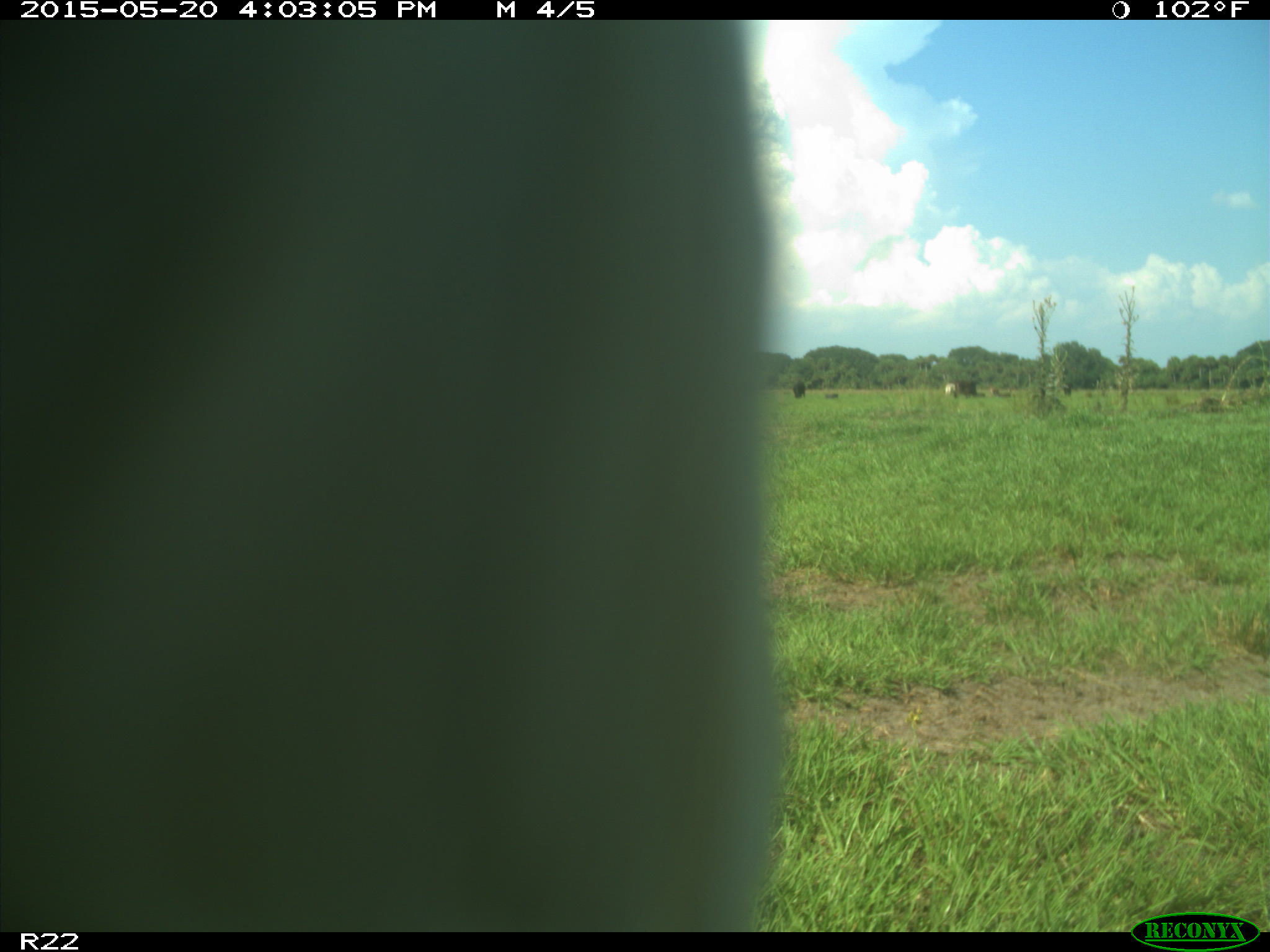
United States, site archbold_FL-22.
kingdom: Animalia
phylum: Chordata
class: Mammalia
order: Artiodactyla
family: Bovidae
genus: Bos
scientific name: Bos taurus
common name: domestic cow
Bos taurus (domestic cow).